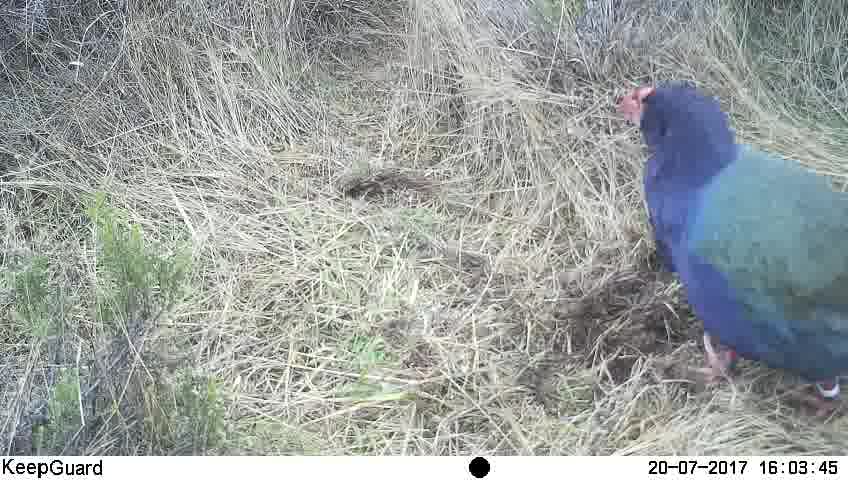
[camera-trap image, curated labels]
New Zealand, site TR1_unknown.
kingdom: Animalia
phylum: Chordata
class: Aves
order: Gruiformes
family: Rallidae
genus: Porphyrio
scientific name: Porphyrio mantelli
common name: takahe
Takahe (Porphyrio mantelli).